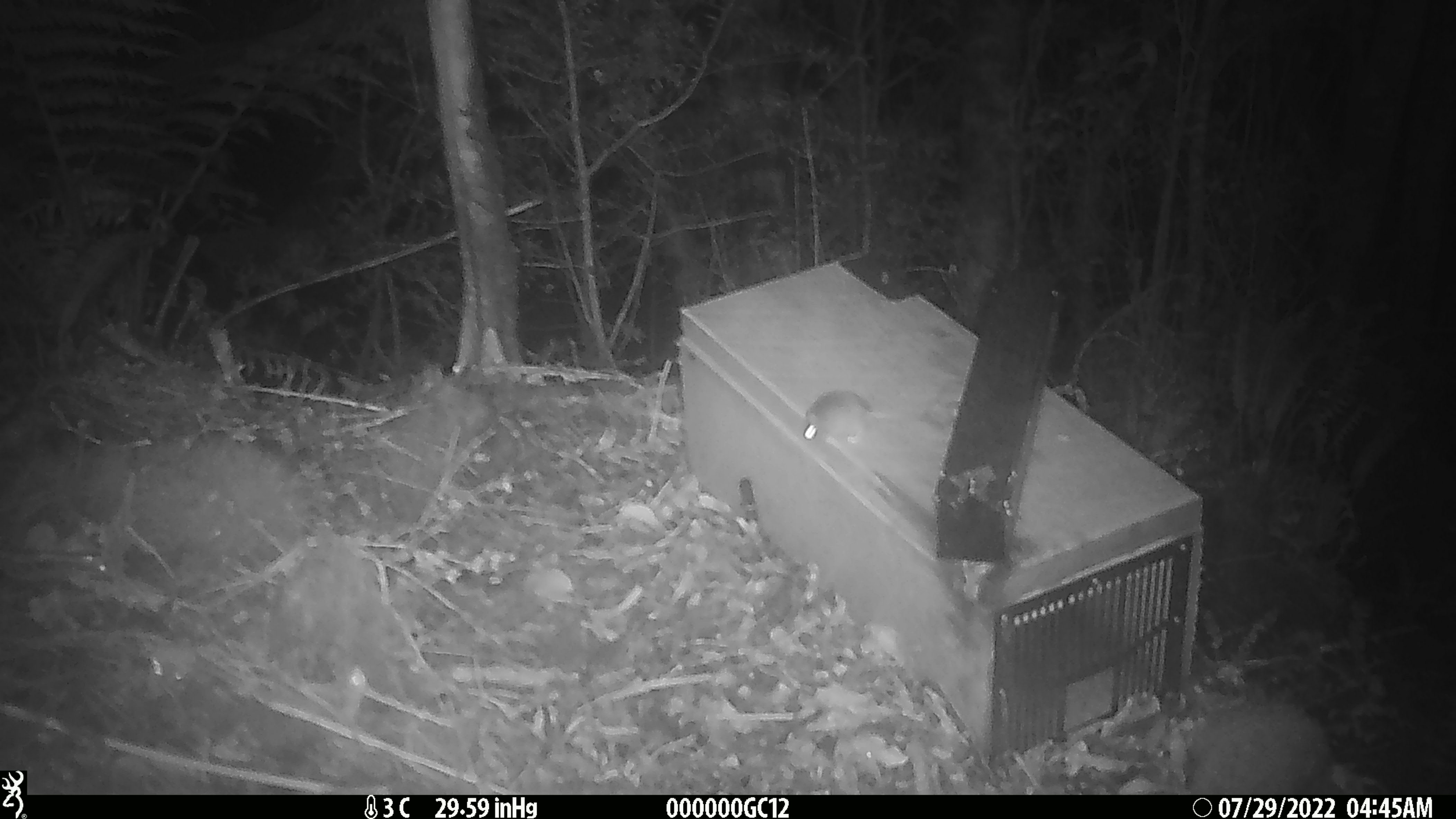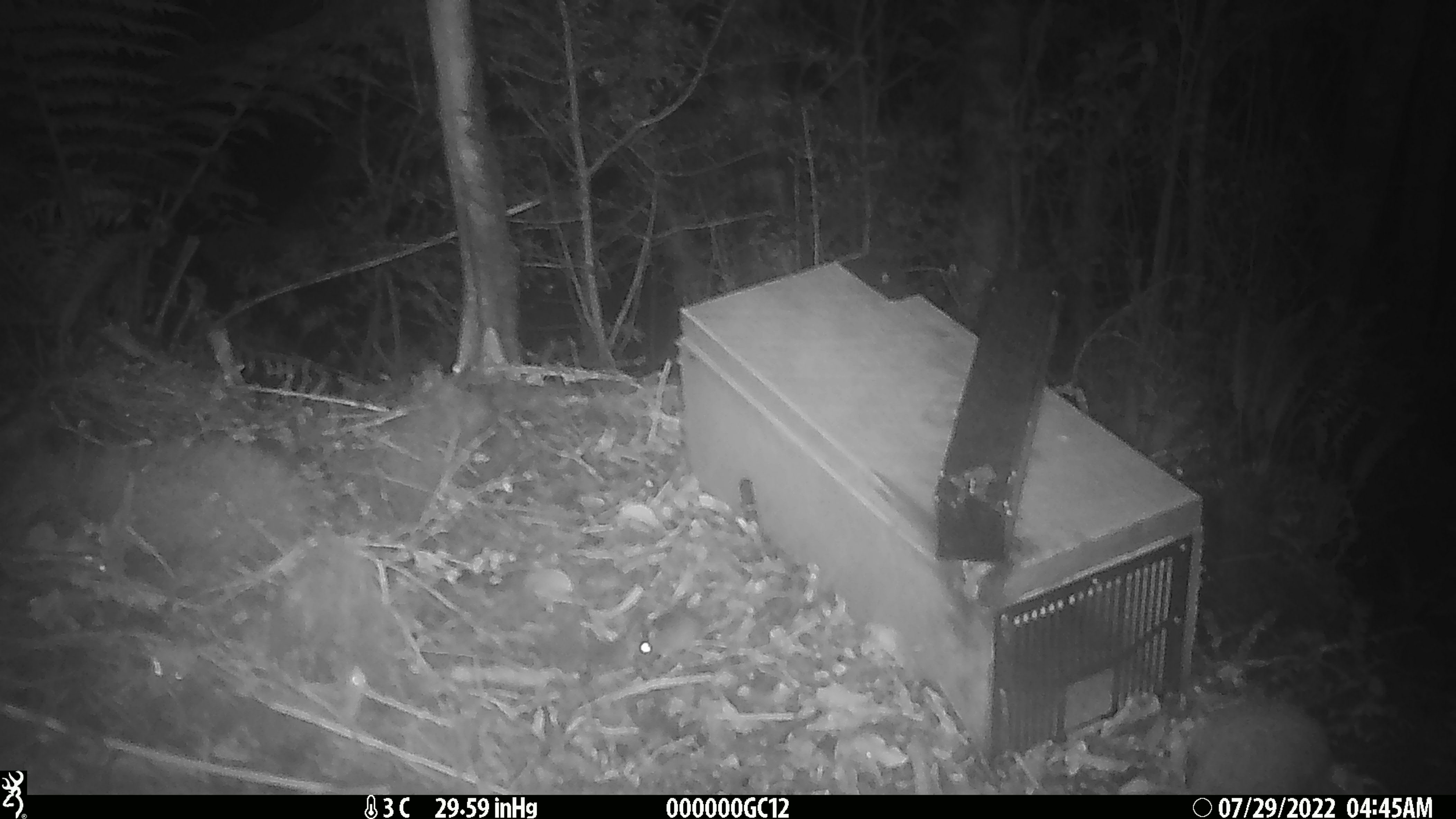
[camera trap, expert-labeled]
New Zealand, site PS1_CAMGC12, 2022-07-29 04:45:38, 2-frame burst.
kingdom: Animalia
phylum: Chordata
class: Mammalia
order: Rodentia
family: Muridae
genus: Mus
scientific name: Mus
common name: mouse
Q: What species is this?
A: Mouse (Mus).